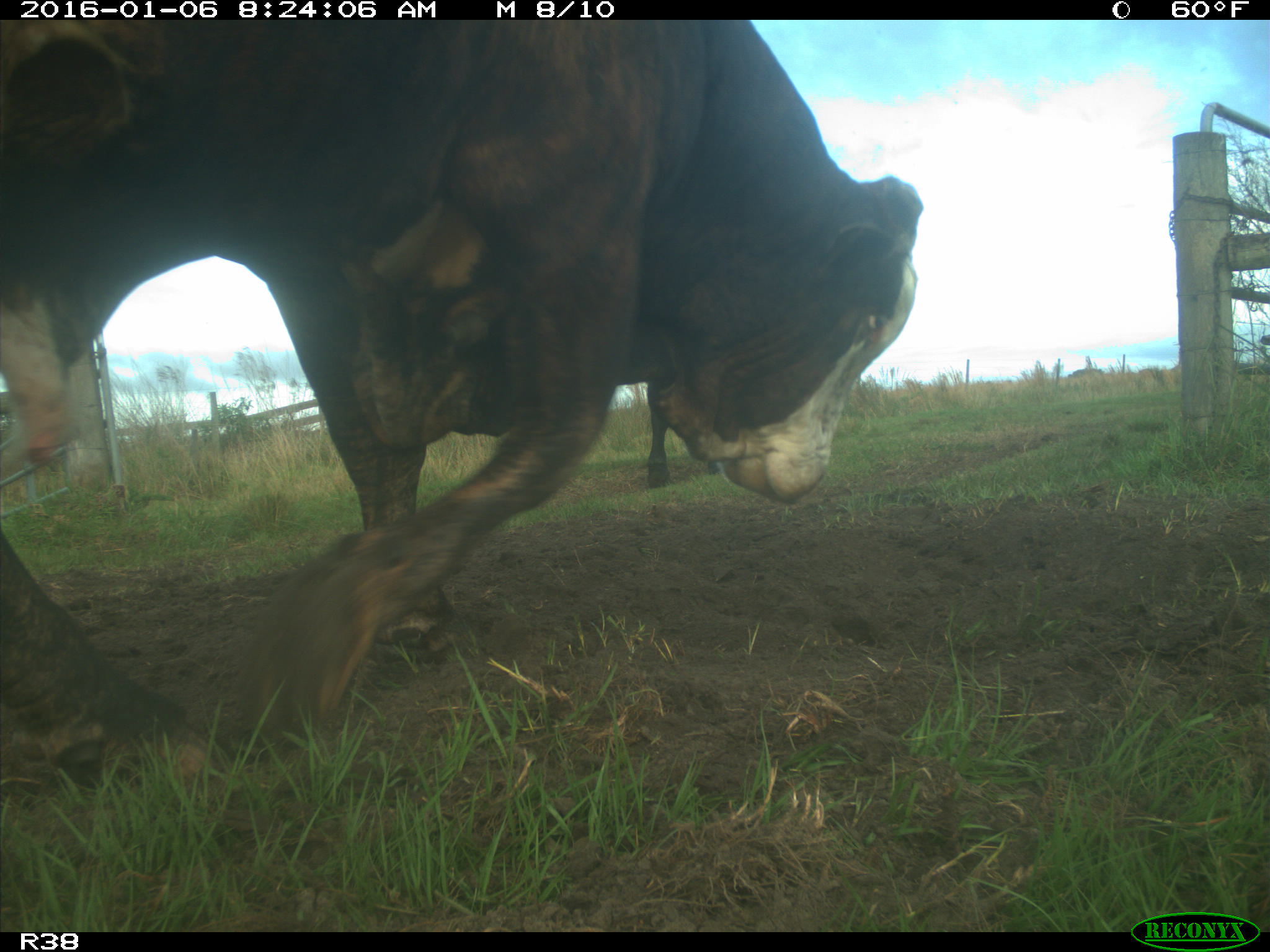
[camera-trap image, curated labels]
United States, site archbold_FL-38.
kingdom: Animalia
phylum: Chordata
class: Mammalia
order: Artiodactyla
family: Bovidae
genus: Bos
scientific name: Bos taurus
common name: domestic cow